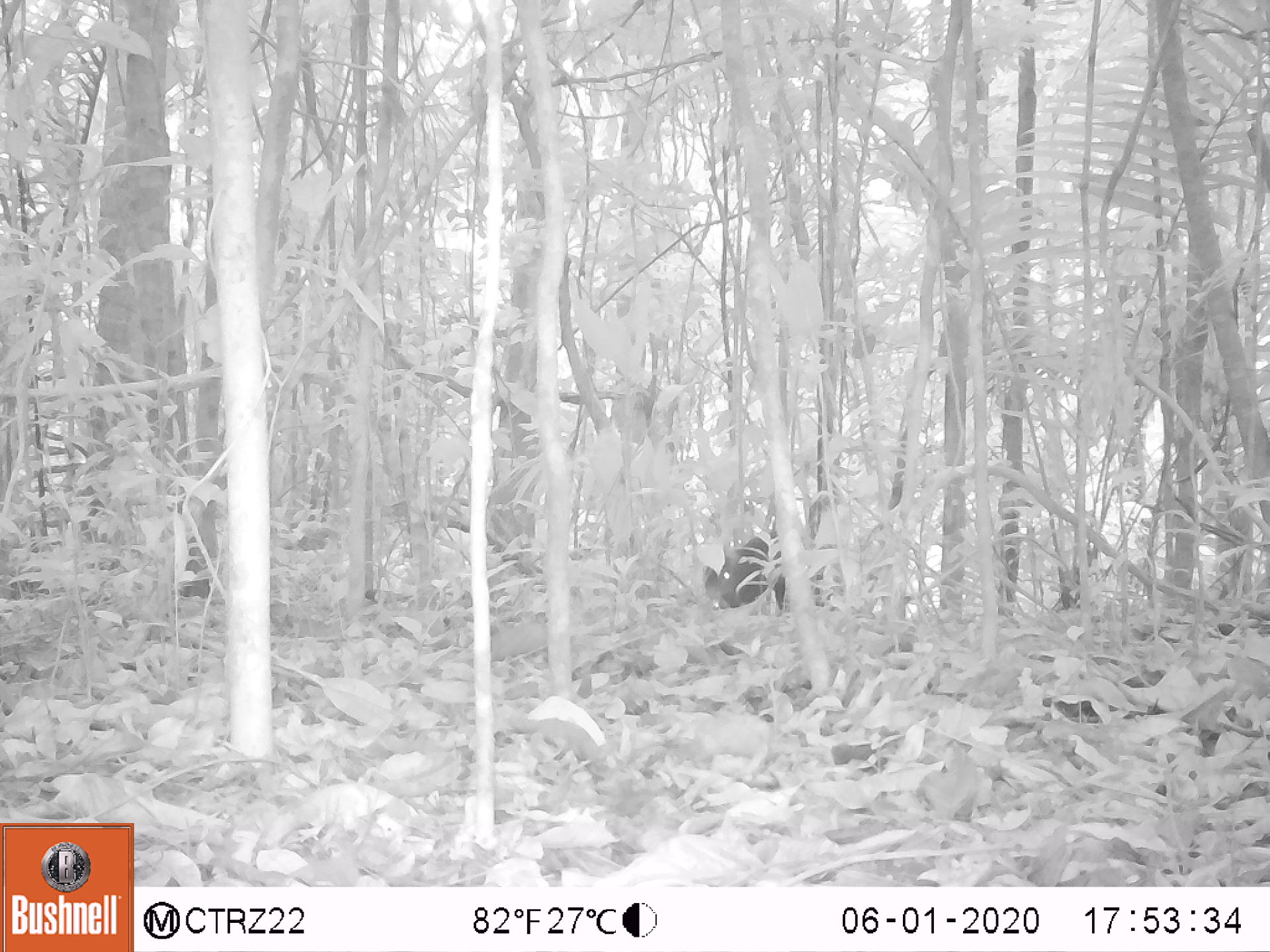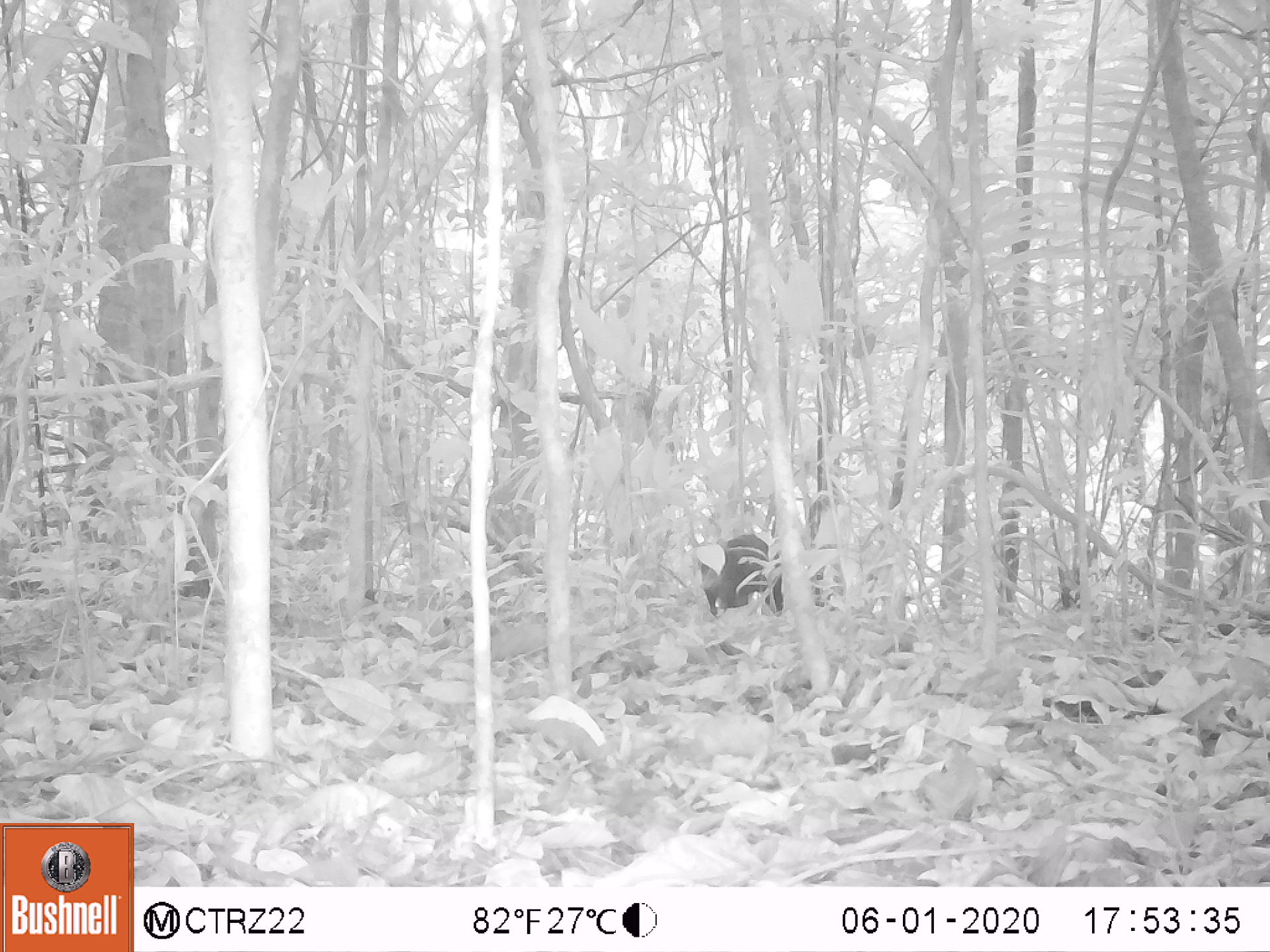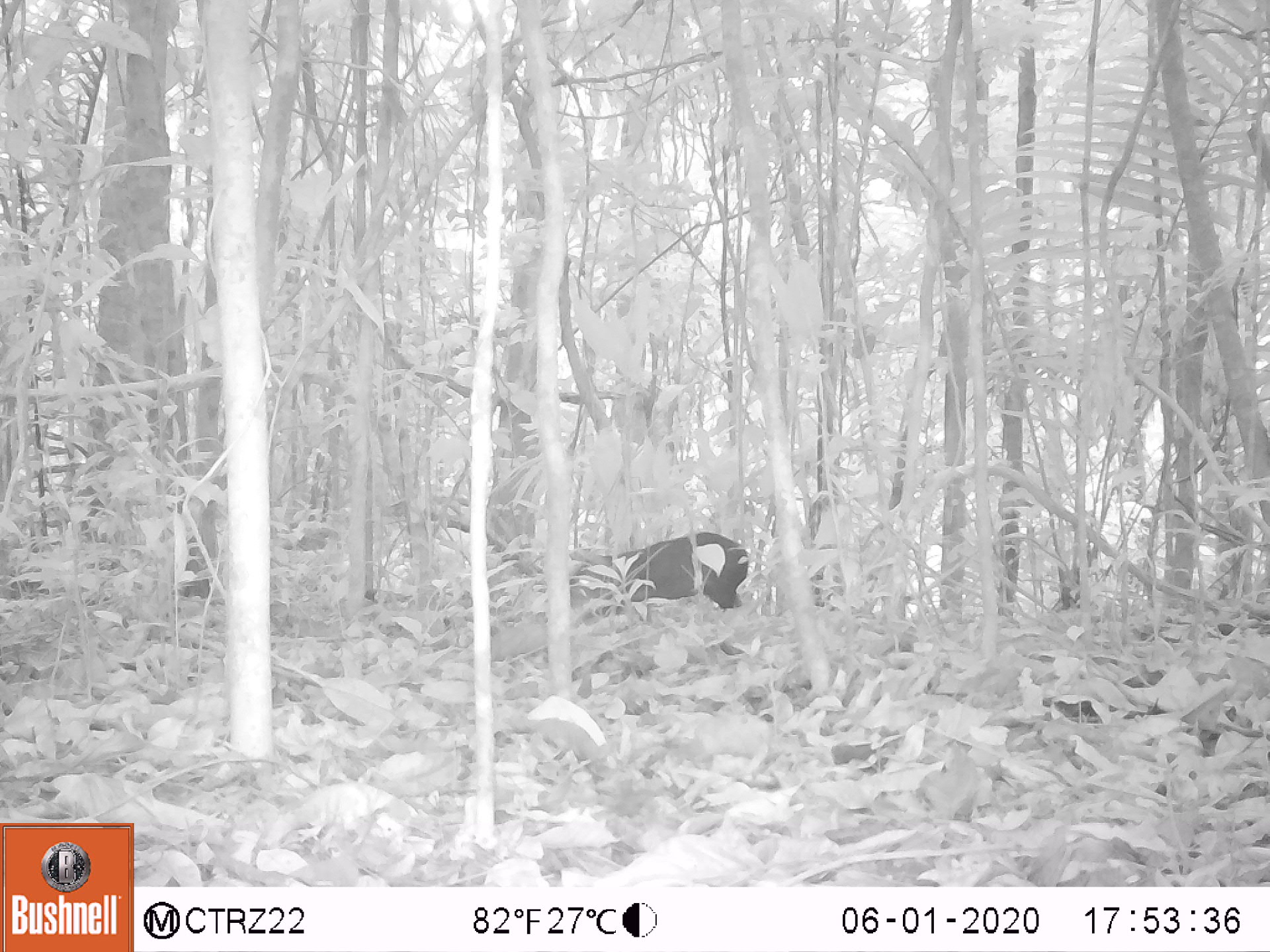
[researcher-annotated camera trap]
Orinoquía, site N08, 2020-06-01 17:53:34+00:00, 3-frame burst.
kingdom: Animalia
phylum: Chordata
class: Mammalia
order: Rodentia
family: Dasyproctidae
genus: Dasyprocta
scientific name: Dasyprocta fuliginosa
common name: black agouti